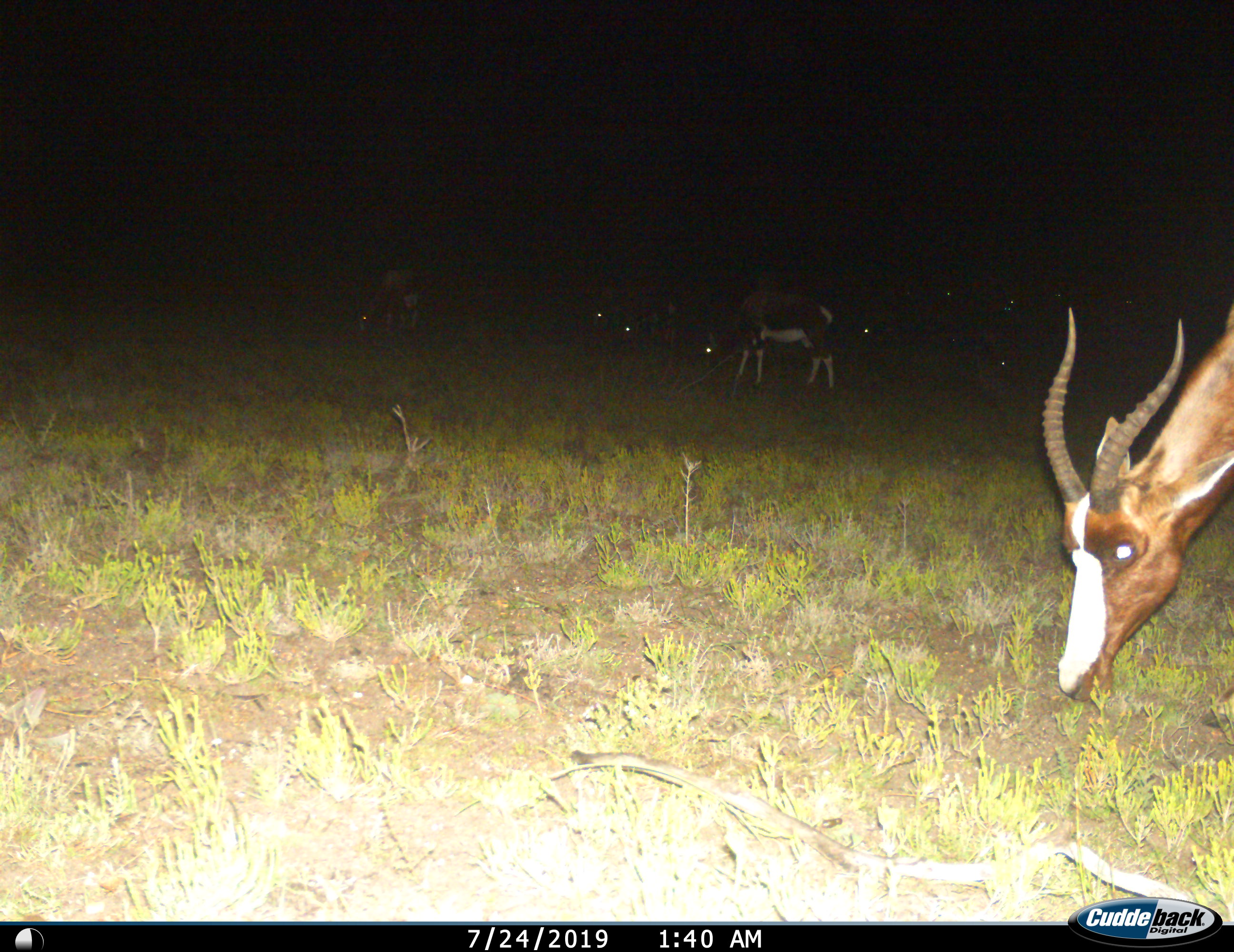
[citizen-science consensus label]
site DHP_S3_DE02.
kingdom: Animalia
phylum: Chordata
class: Mammalia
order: Artiodactyla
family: Bovidae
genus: Damaliscus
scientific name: Damaliscus pygargus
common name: bontebok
Bontebok (Damaliscus pygargus), count 5. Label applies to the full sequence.